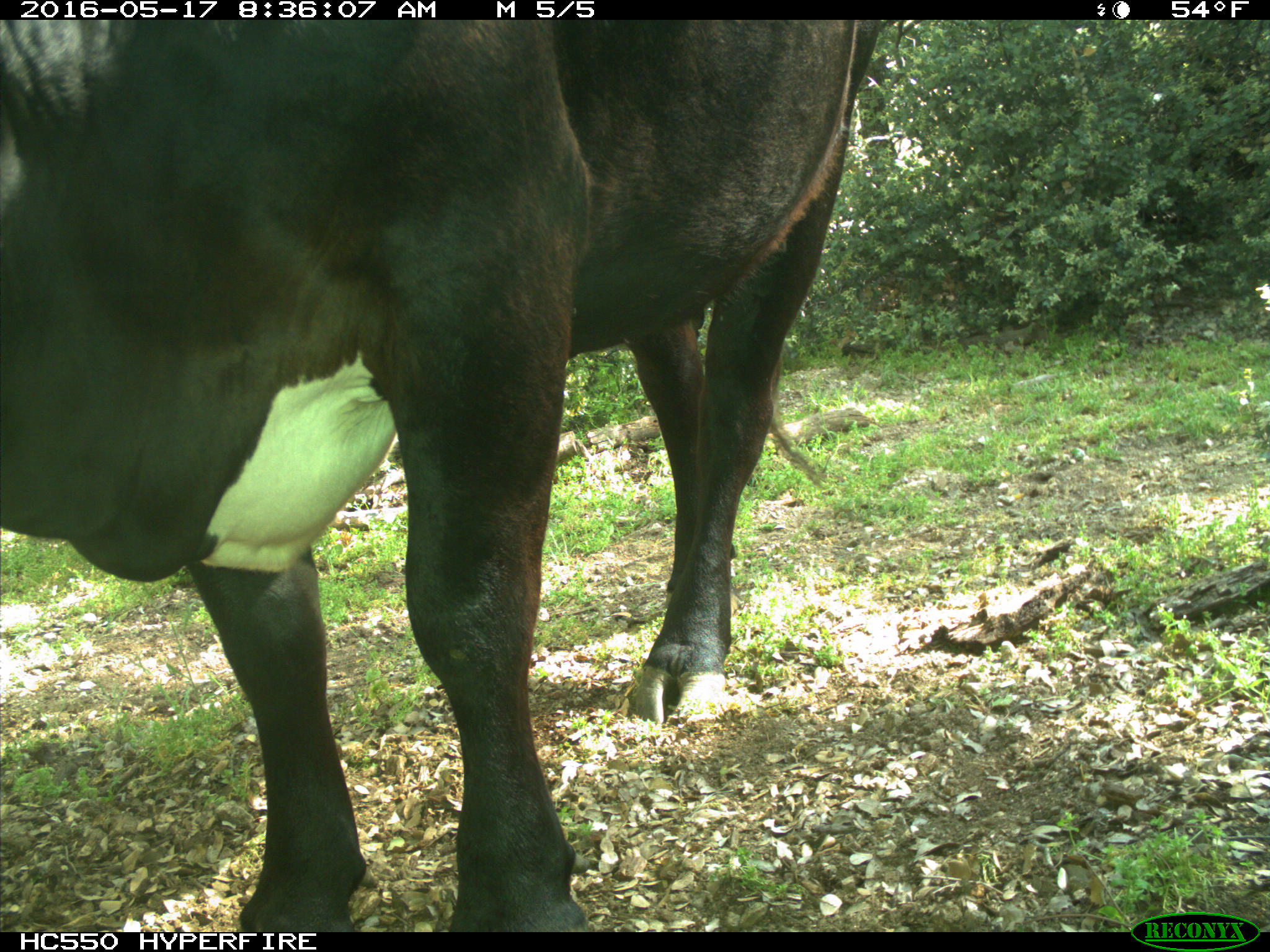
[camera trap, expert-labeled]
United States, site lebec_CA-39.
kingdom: Animalia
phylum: Chordata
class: Mammalia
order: Artiodactyla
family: Bovidae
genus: Bos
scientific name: Bos taurus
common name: domestic cow